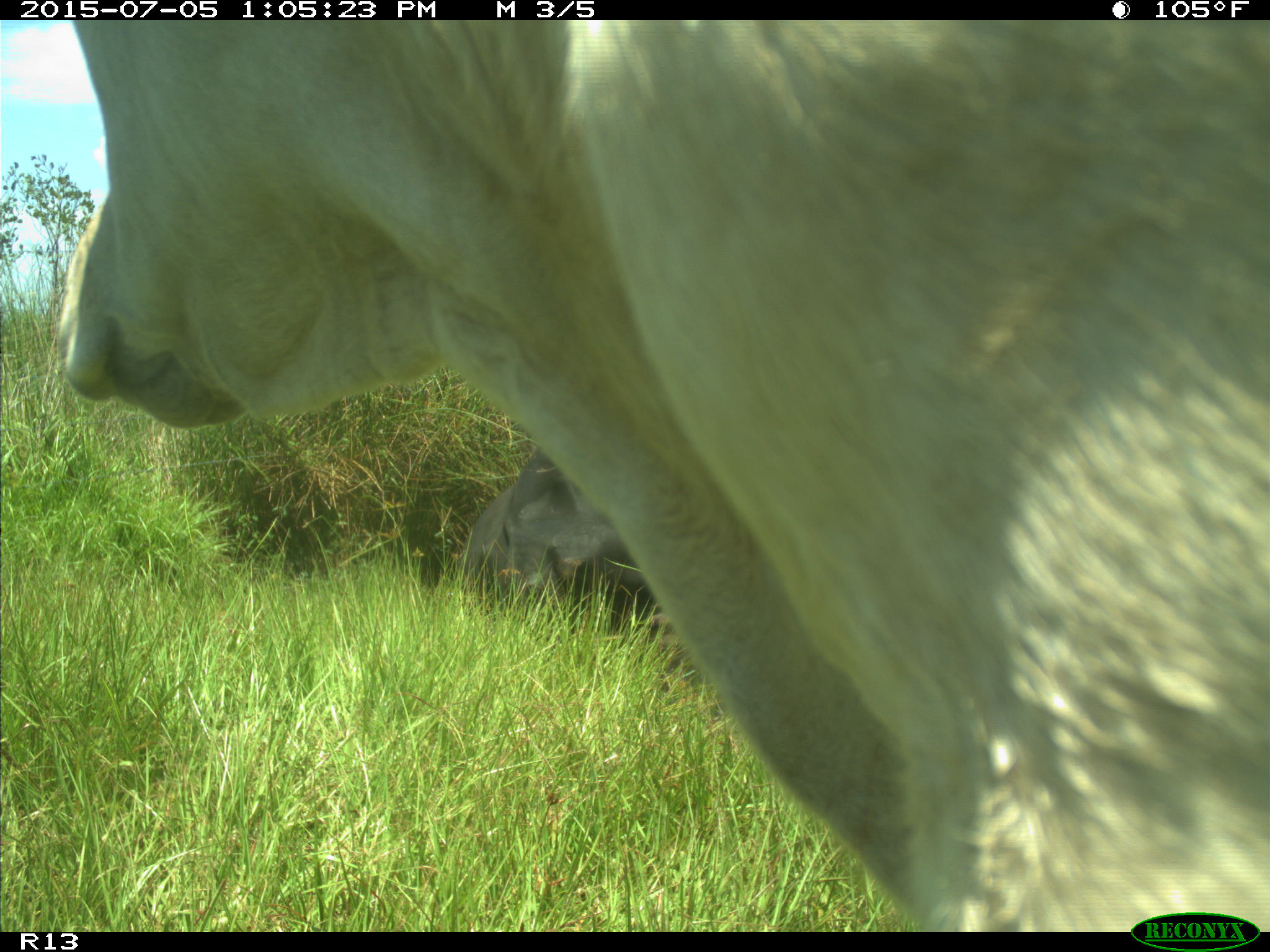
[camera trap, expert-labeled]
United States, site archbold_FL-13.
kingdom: Animalia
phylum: Chordata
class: Mammalia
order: Artiodactyla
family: Bovidae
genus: Bos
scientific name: Bos taurus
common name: domestic cow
Bos taurus (domestic cow).